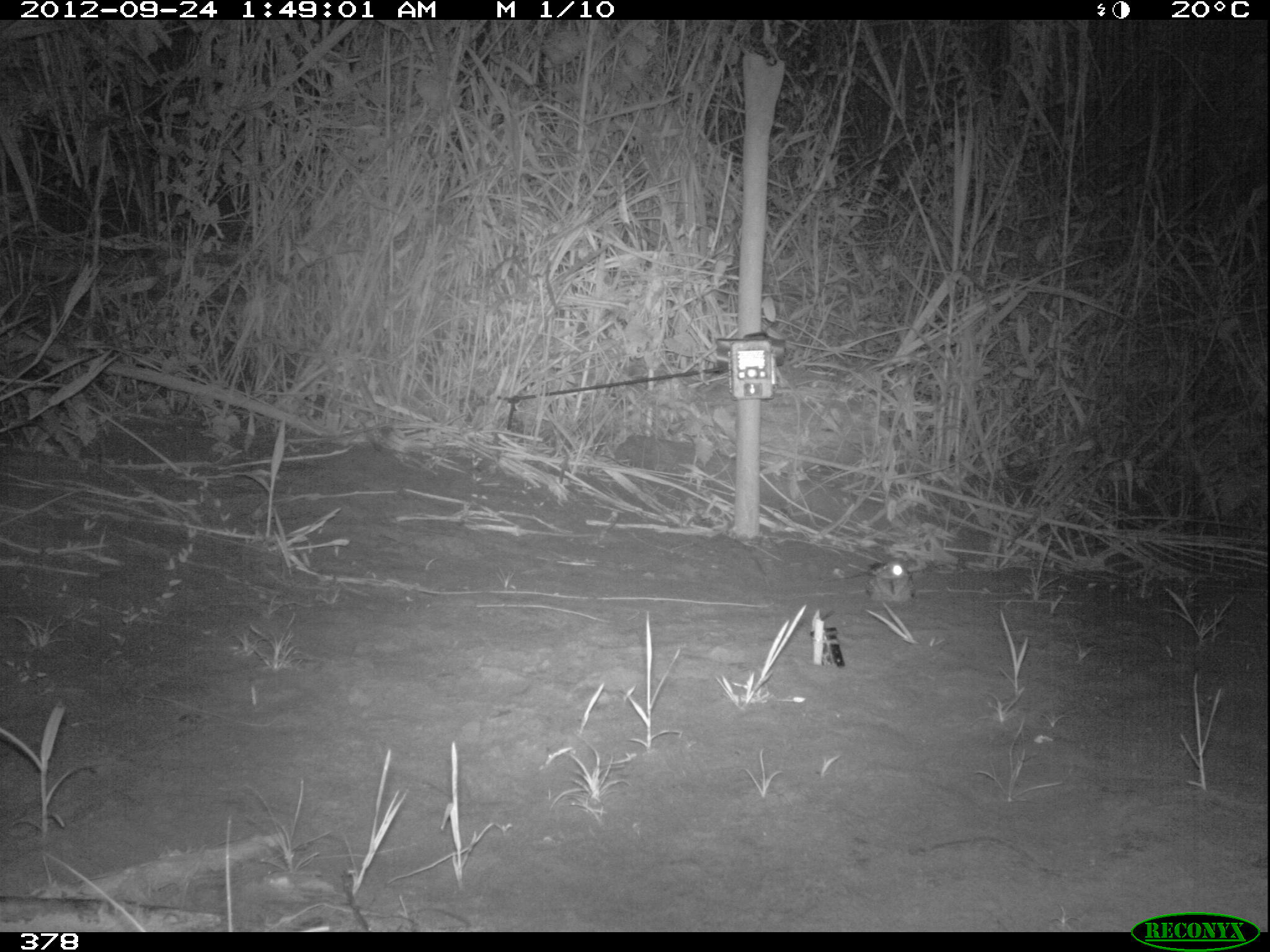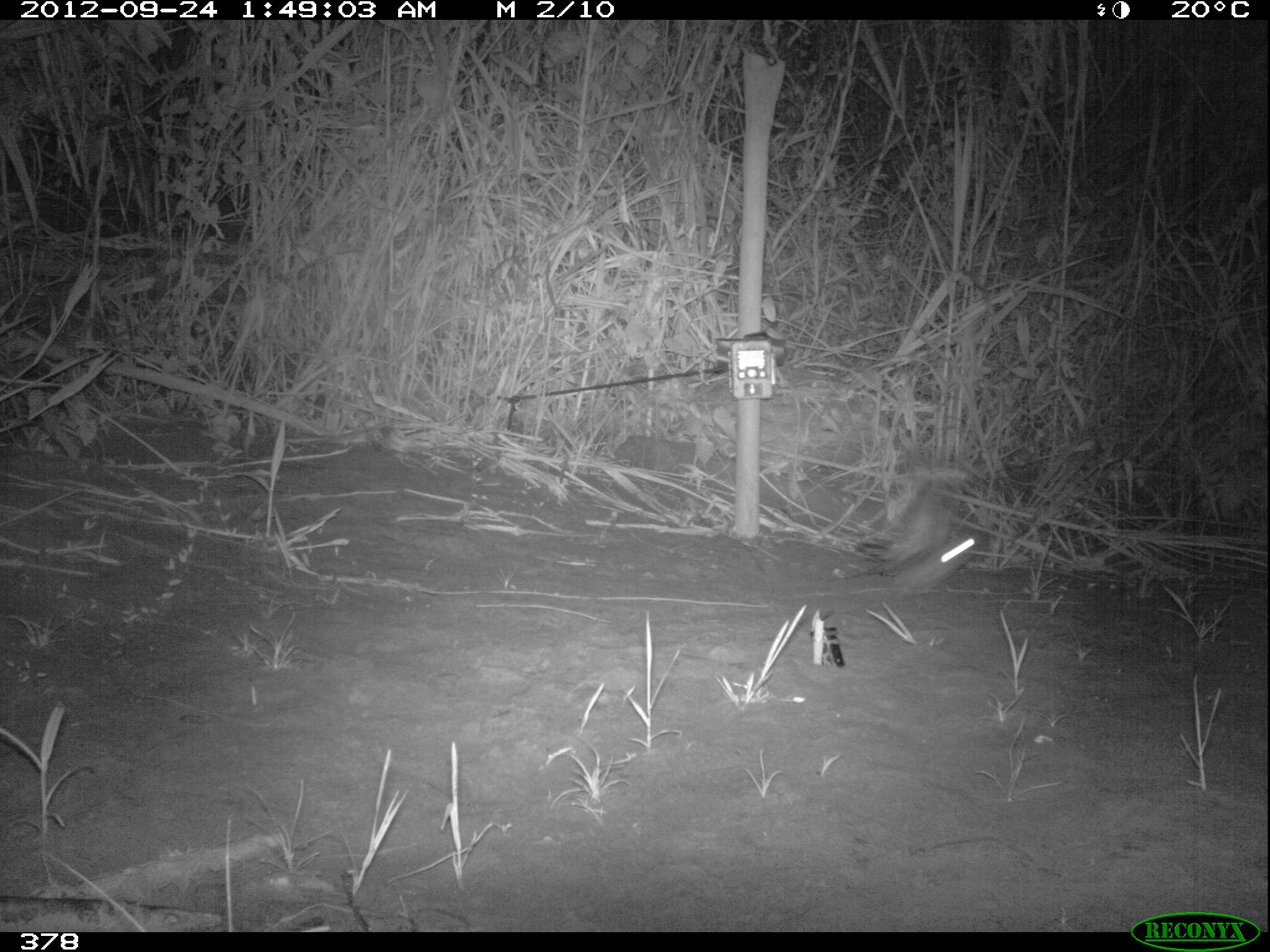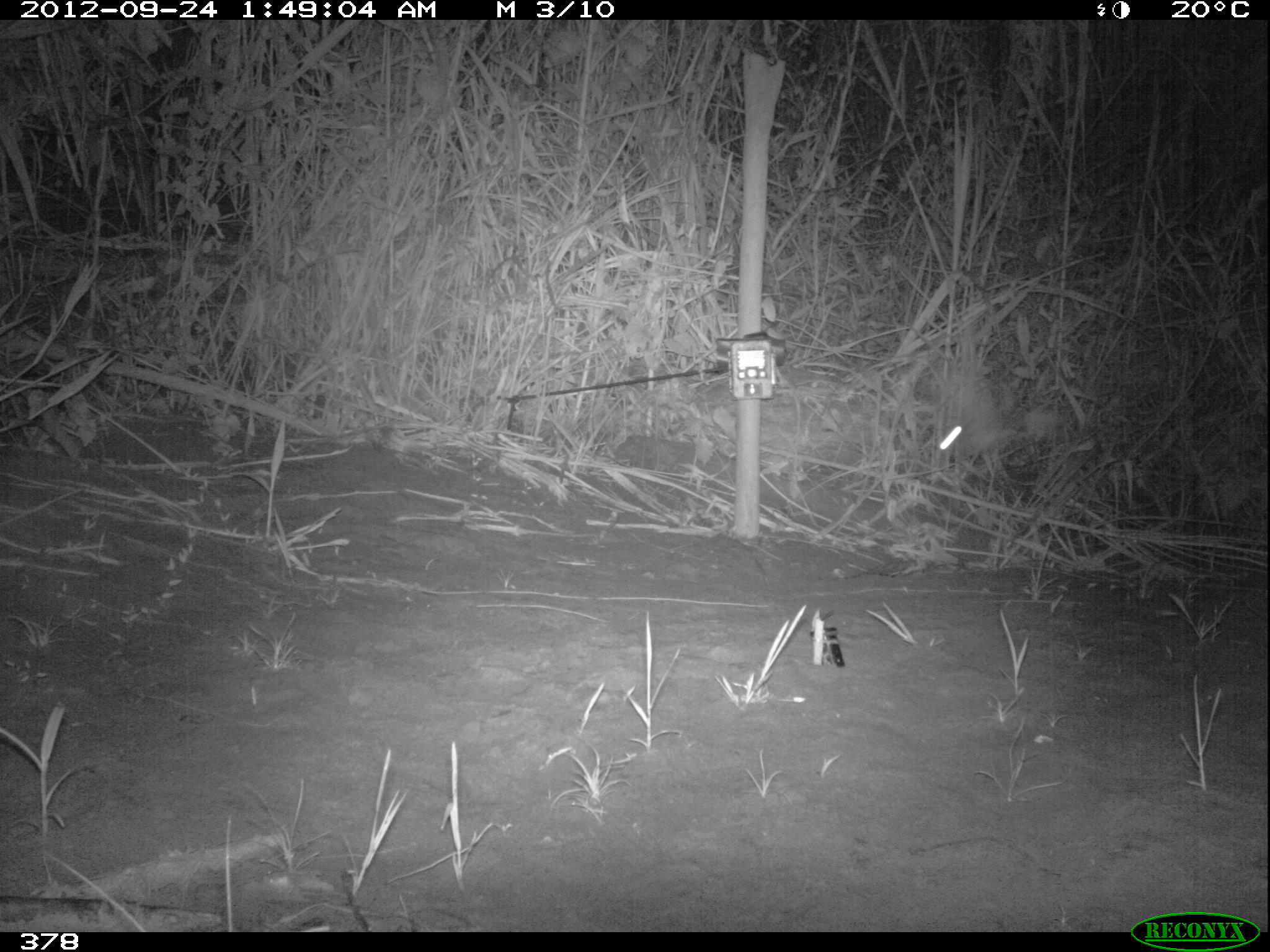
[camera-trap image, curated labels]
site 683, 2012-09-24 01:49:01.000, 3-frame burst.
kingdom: Animalia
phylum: Chordata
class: Aves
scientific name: Aves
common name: bird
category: unknown bird